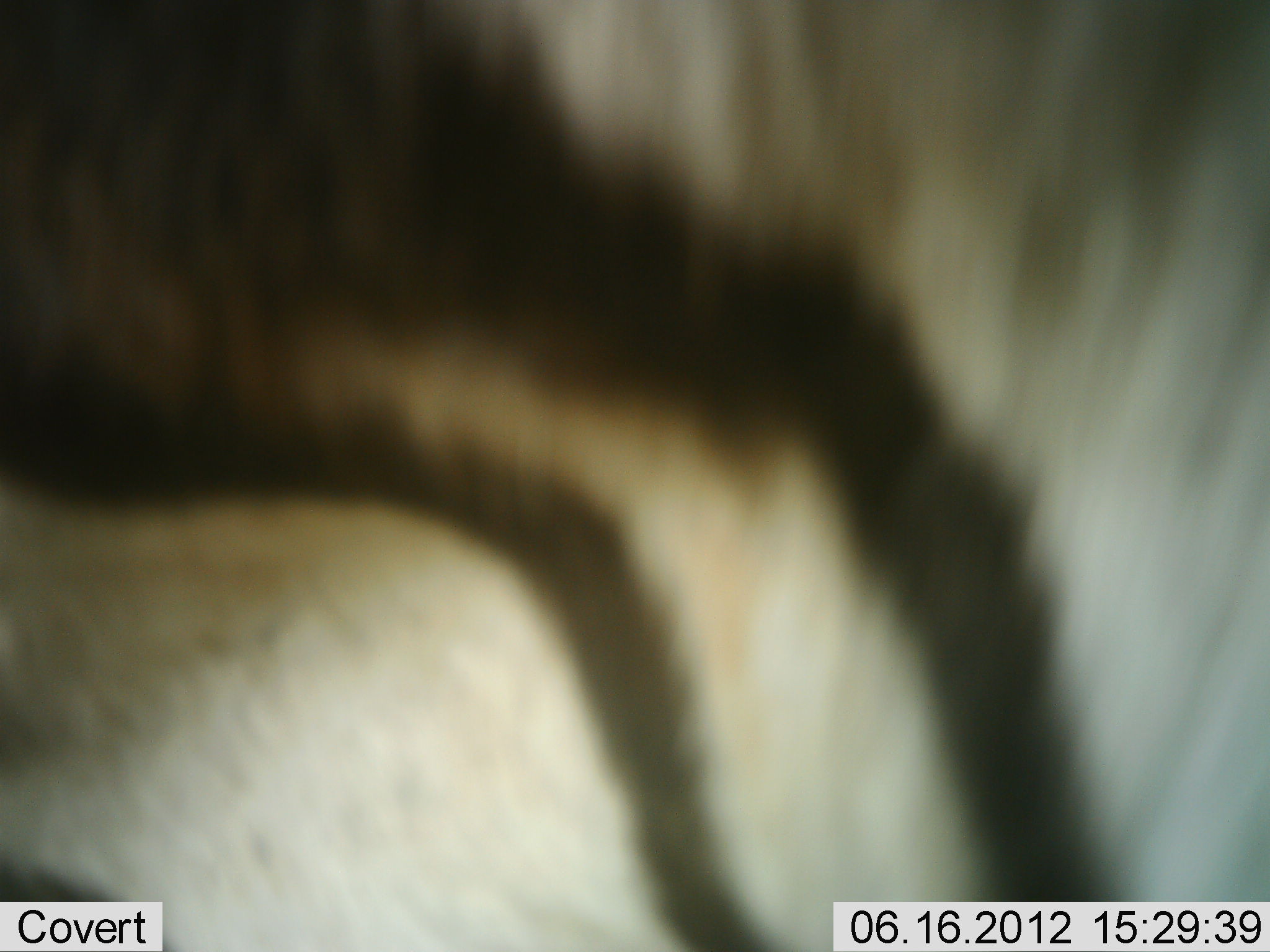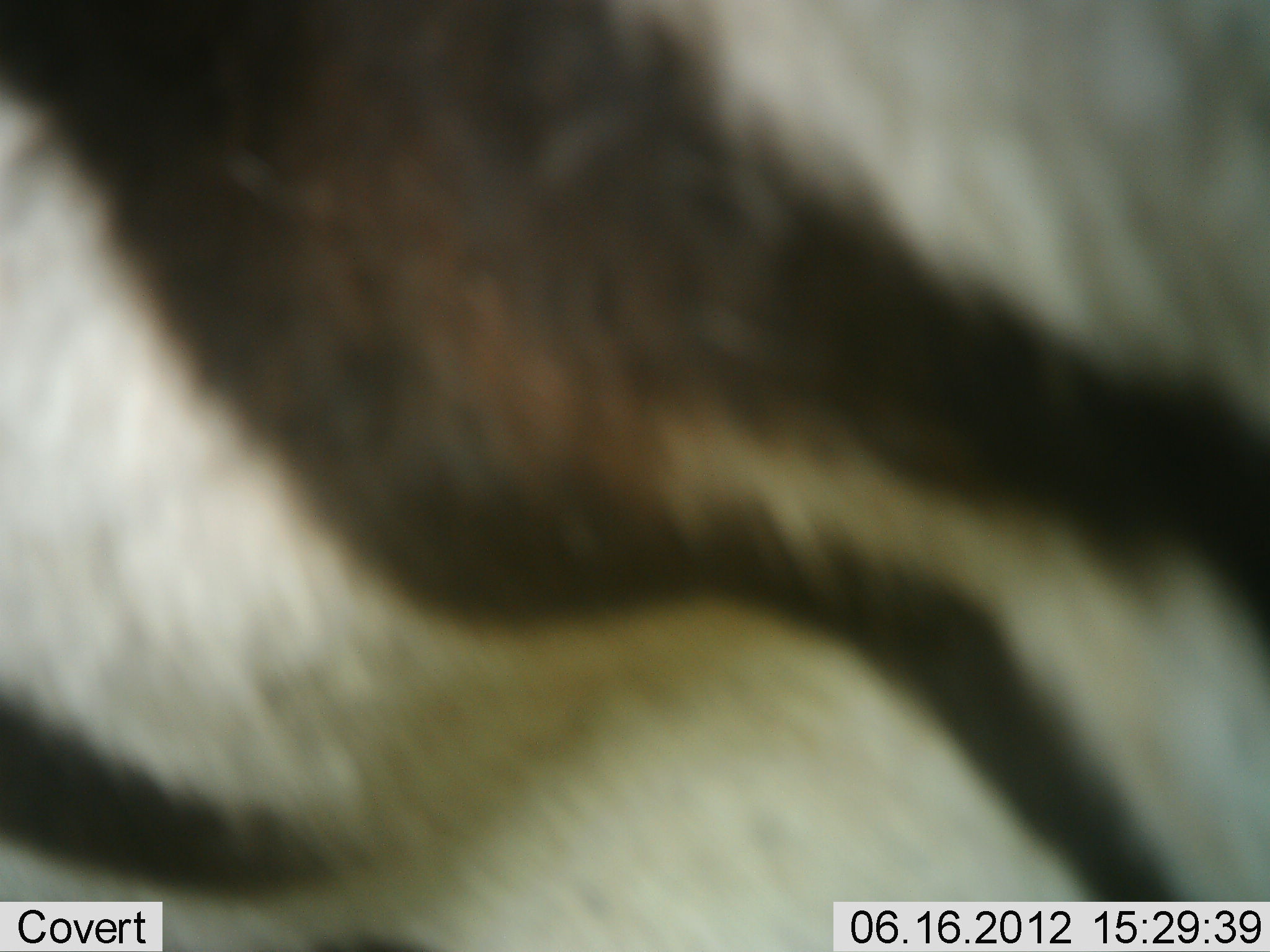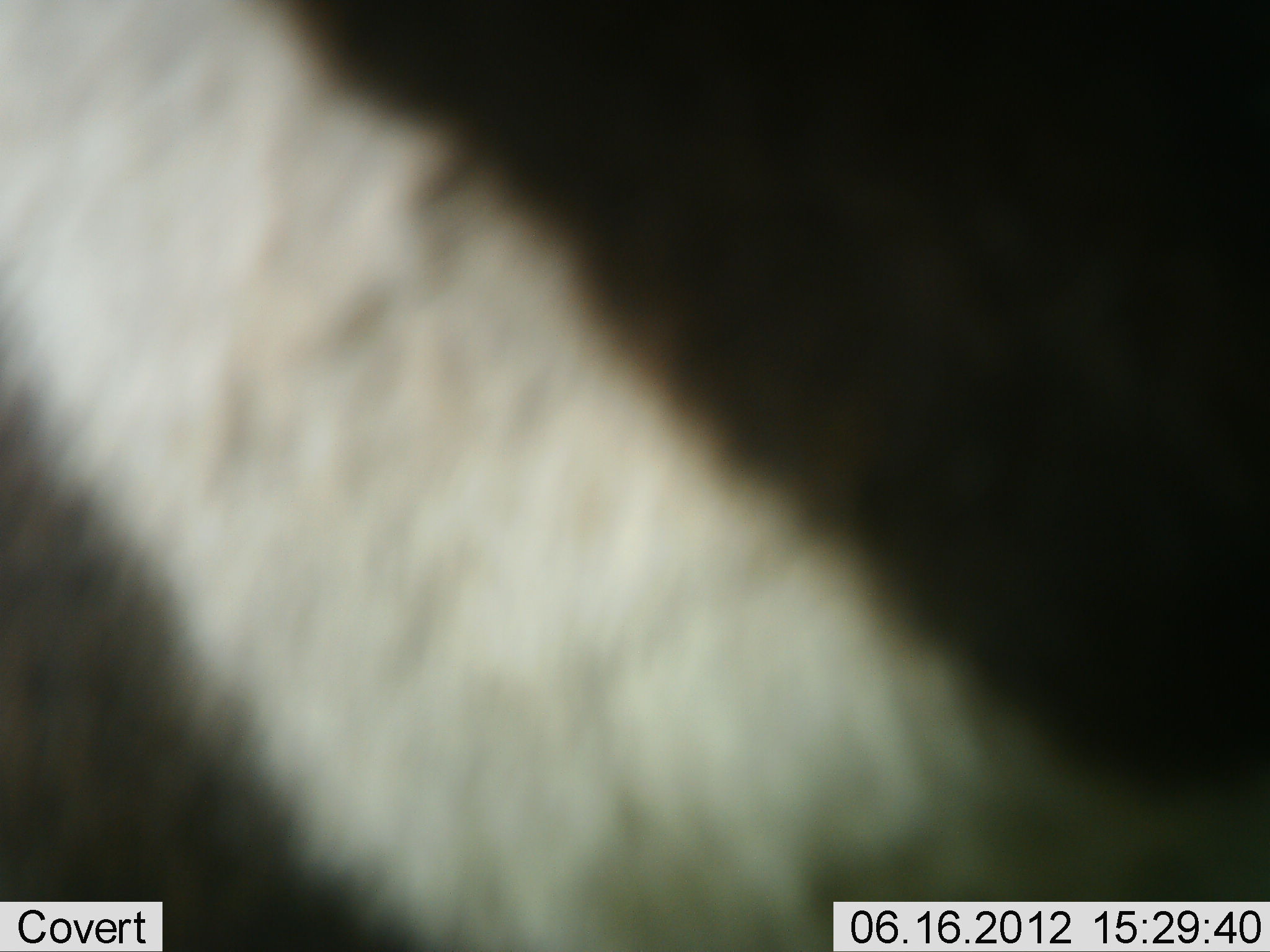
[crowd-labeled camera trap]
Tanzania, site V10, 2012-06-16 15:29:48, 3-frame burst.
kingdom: Animalia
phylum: Chordata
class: Mammalia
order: Perissodactyla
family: Equidae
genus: Equus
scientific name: Equus quagga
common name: plains zebra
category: zebra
Zebra (plains zebra) (Equus quagga), count 1. Behavior (volunteer vote fractions): standing 70%, resting 0%, moving 30%, interacting 0%. Young present (vote fraction): 0%. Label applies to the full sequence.